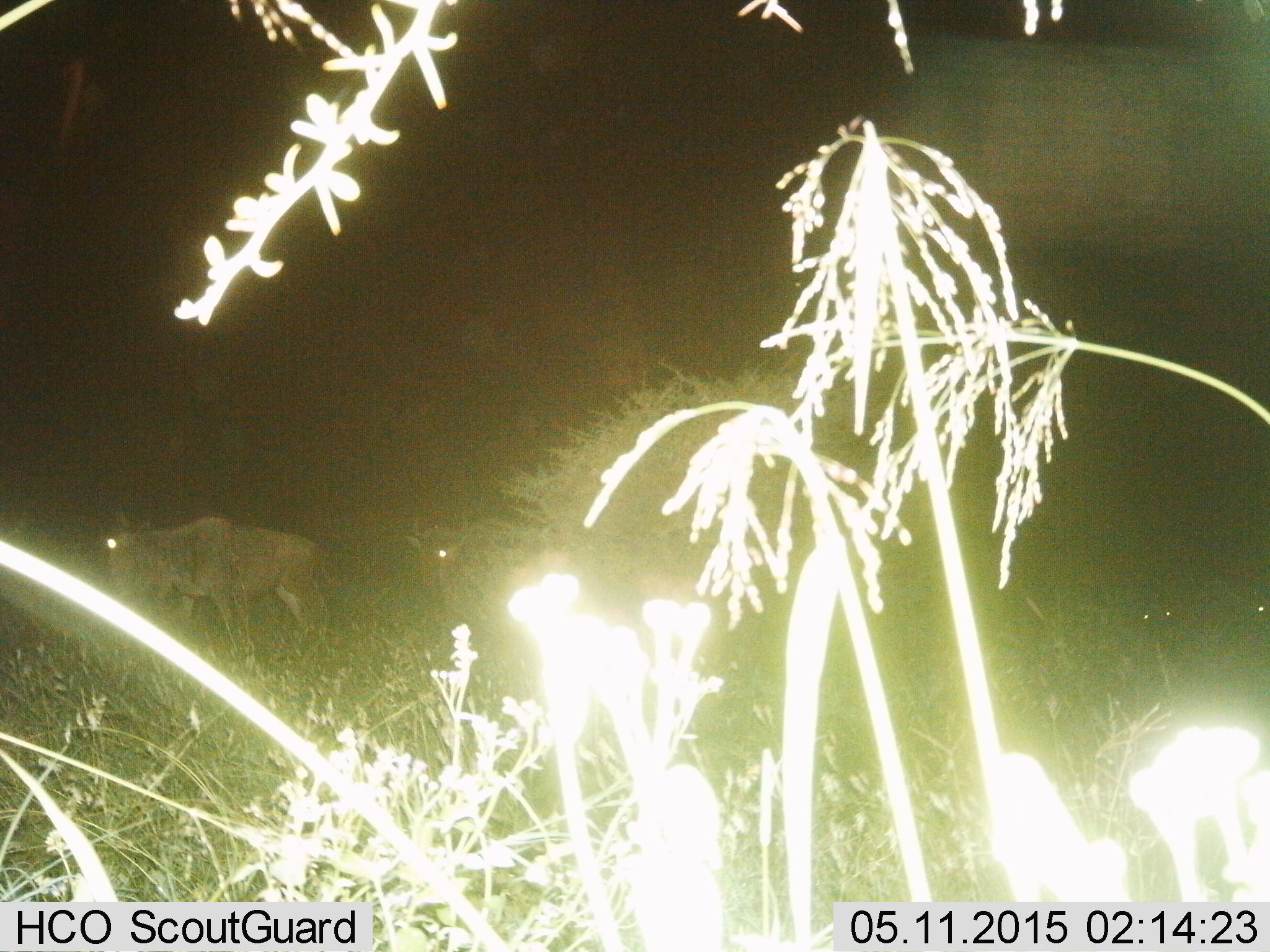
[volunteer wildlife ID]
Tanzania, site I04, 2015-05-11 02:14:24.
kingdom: Animalia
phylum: Chordata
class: Mammalia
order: Artiodactyla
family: Bovidae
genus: Connochaetes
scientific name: Connochaetes taurinus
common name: blue wildebeest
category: wildebeest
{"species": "wildebeest (blue wildebeest) (Connochaetes taurinus)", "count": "4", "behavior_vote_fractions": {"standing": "40%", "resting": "10%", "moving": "80%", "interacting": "0%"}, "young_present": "0%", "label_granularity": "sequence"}